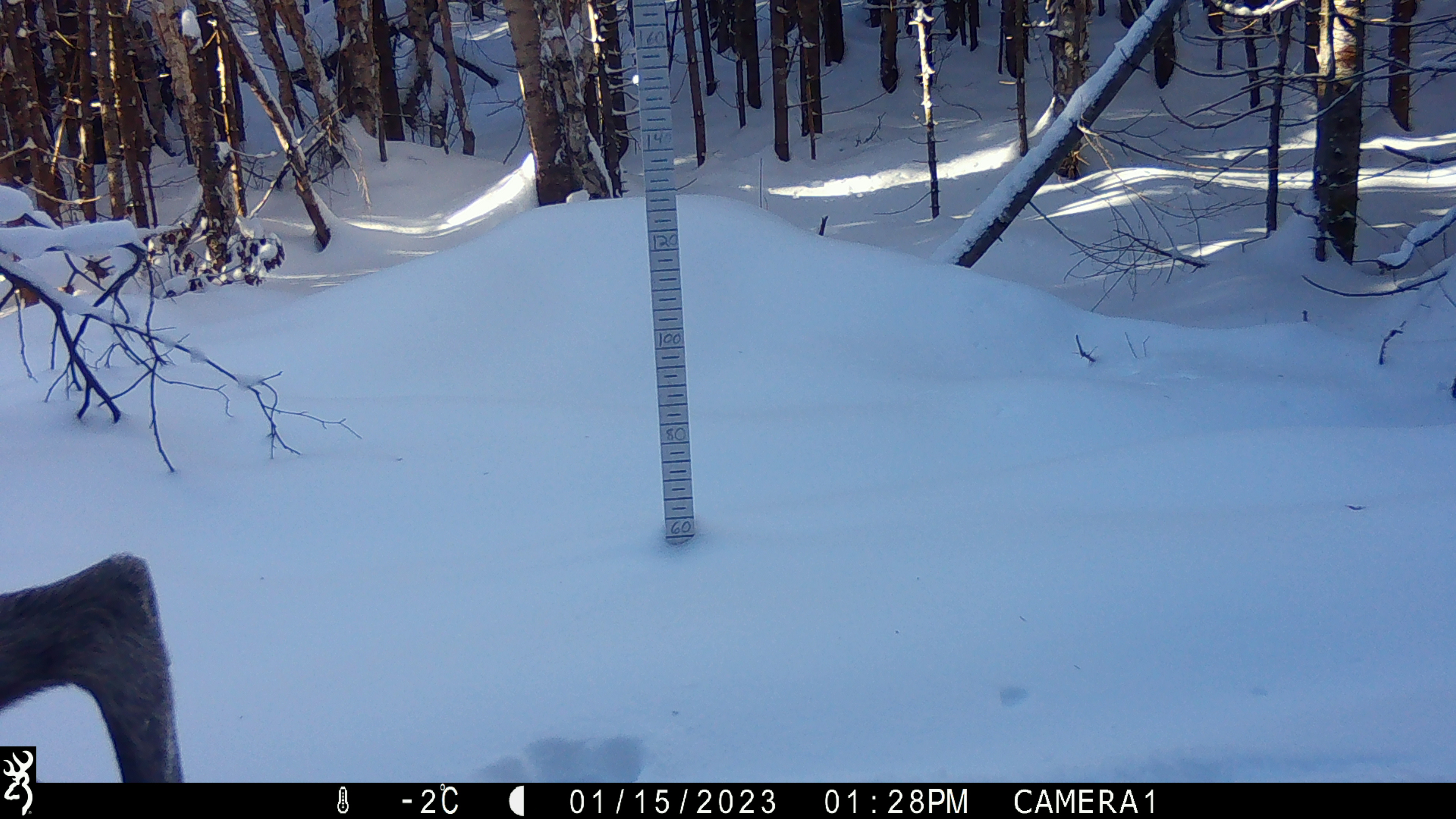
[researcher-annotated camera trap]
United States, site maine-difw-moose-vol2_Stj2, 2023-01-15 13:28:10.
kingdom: Animalia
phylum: Chordata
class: Mammalia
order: Artiodactyla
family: Cervidae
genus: Alces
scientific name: Alces alces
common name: moose